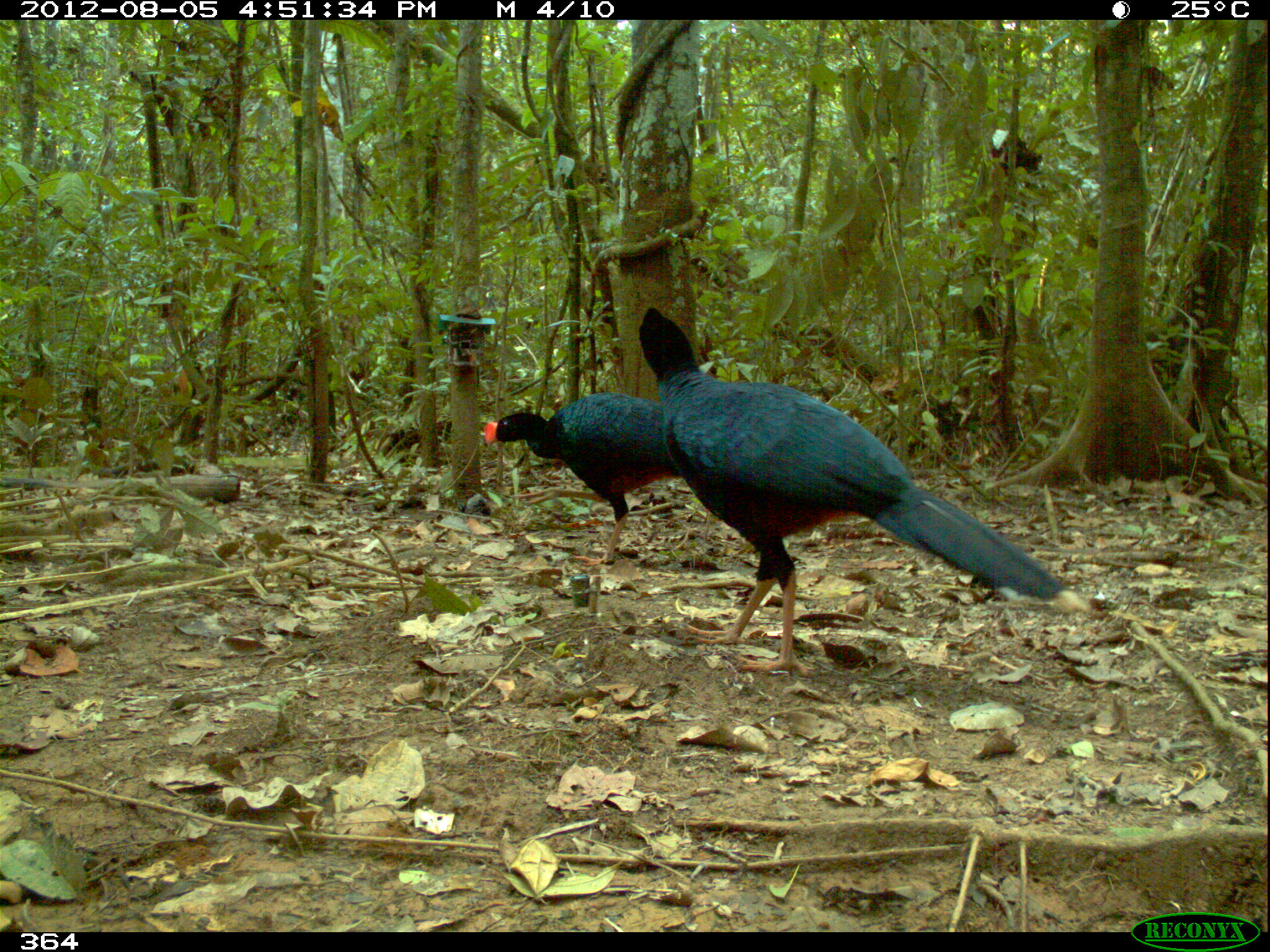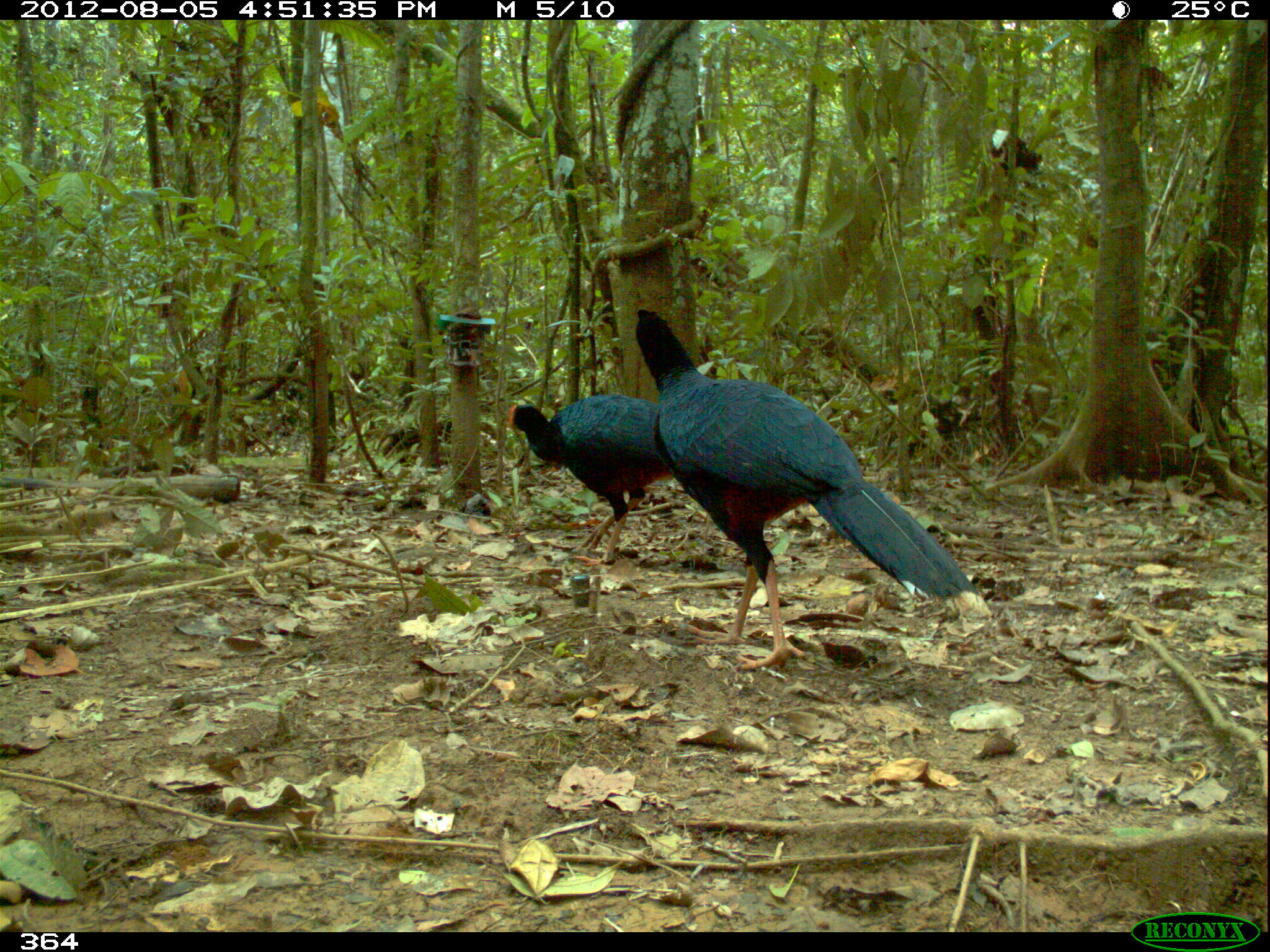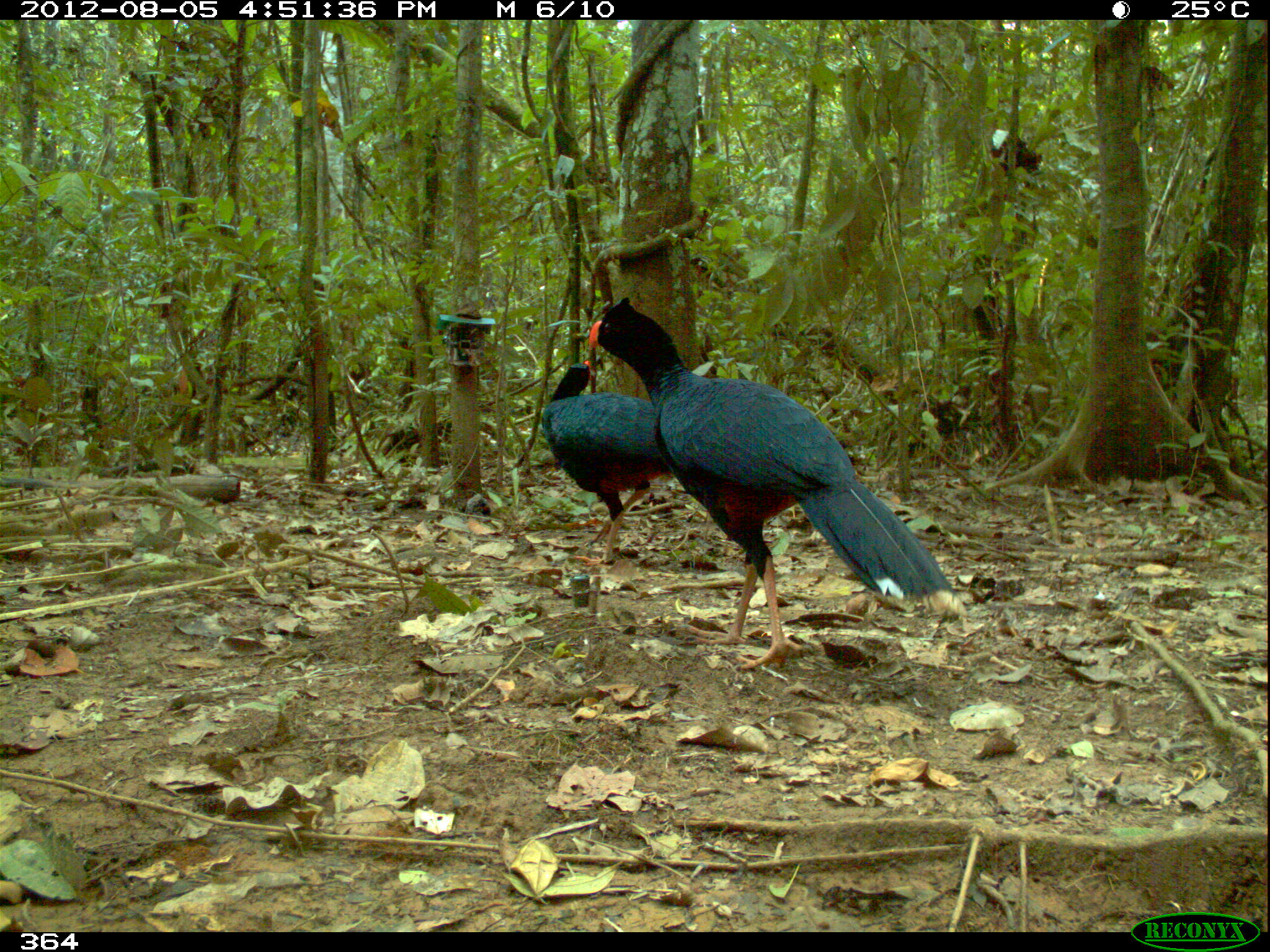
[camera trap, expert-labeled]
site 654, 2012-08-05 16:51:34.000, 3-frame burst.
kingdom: Animalia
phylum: Chordata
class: Aves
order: Galliformes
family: Cracidae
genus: Mitu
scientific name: Mitu tuberosum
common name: razor-billed curassow